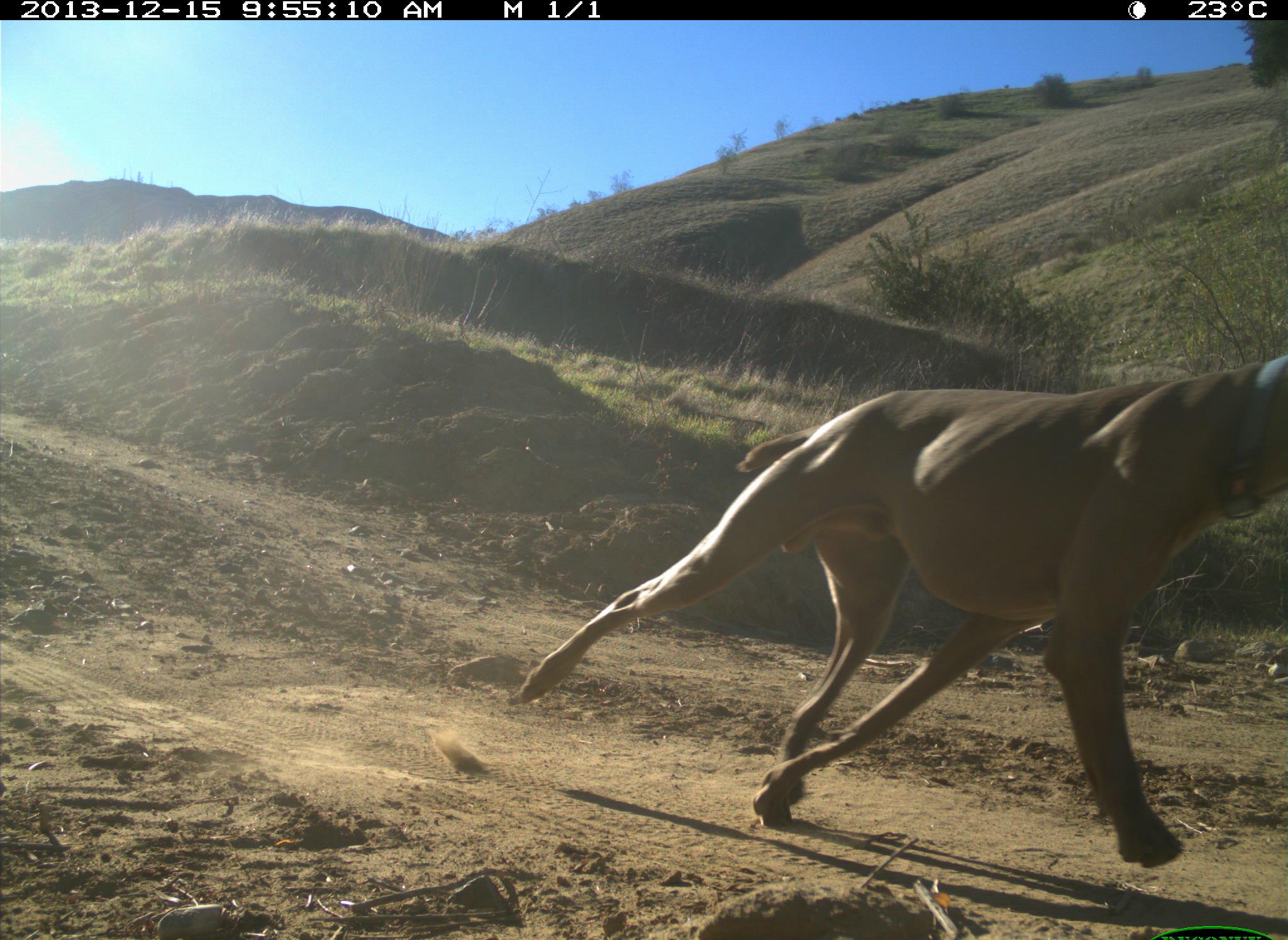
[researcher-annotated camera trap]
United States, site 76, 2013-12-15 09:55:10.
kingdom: Animalia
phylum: Chordata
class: Mammalia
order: Carnivora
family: Canidae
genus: Canis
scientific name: Canis familiaris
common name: domestic dog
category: dog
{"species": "dog (domestic dog) (Canis familiaris)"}